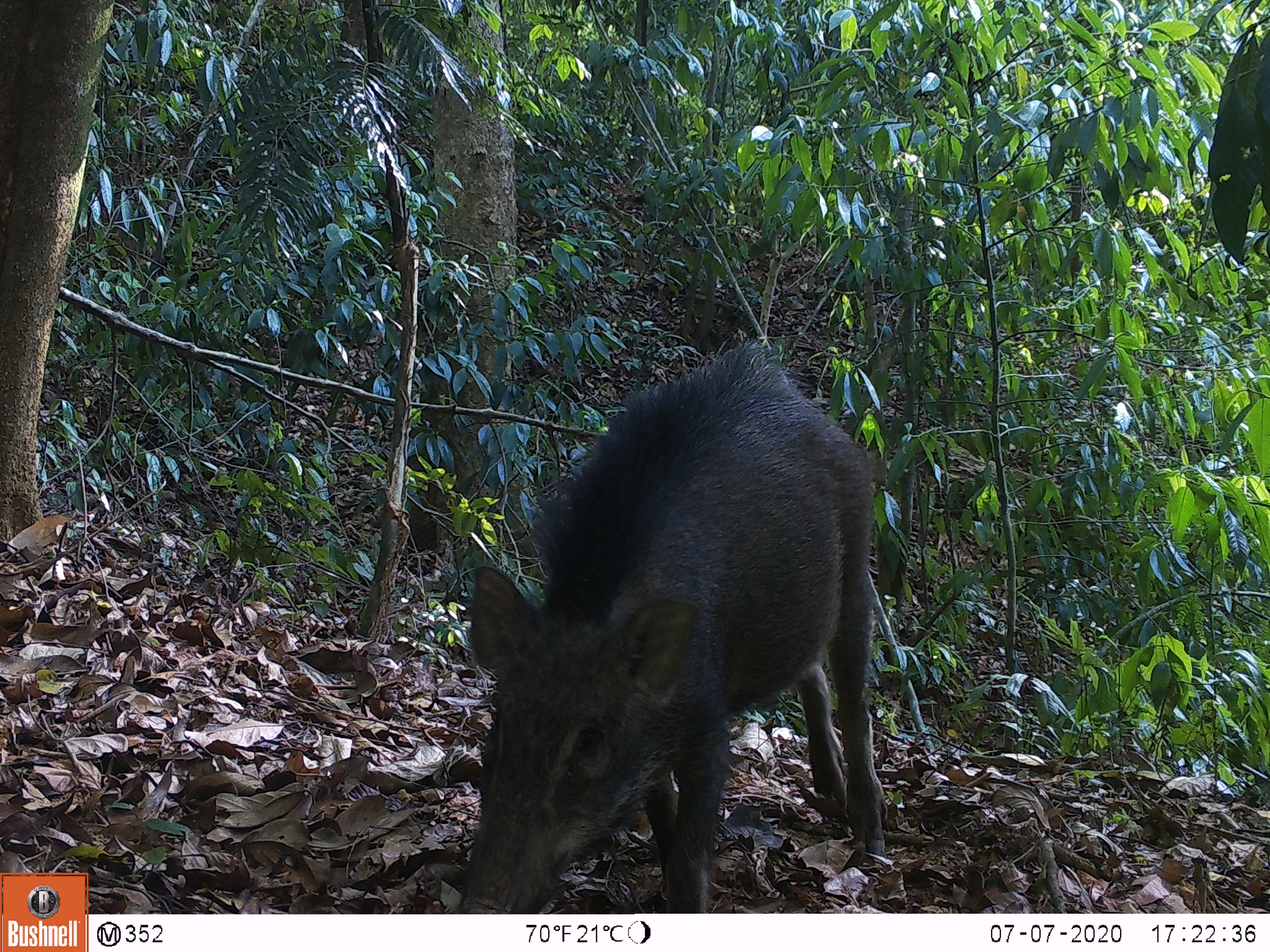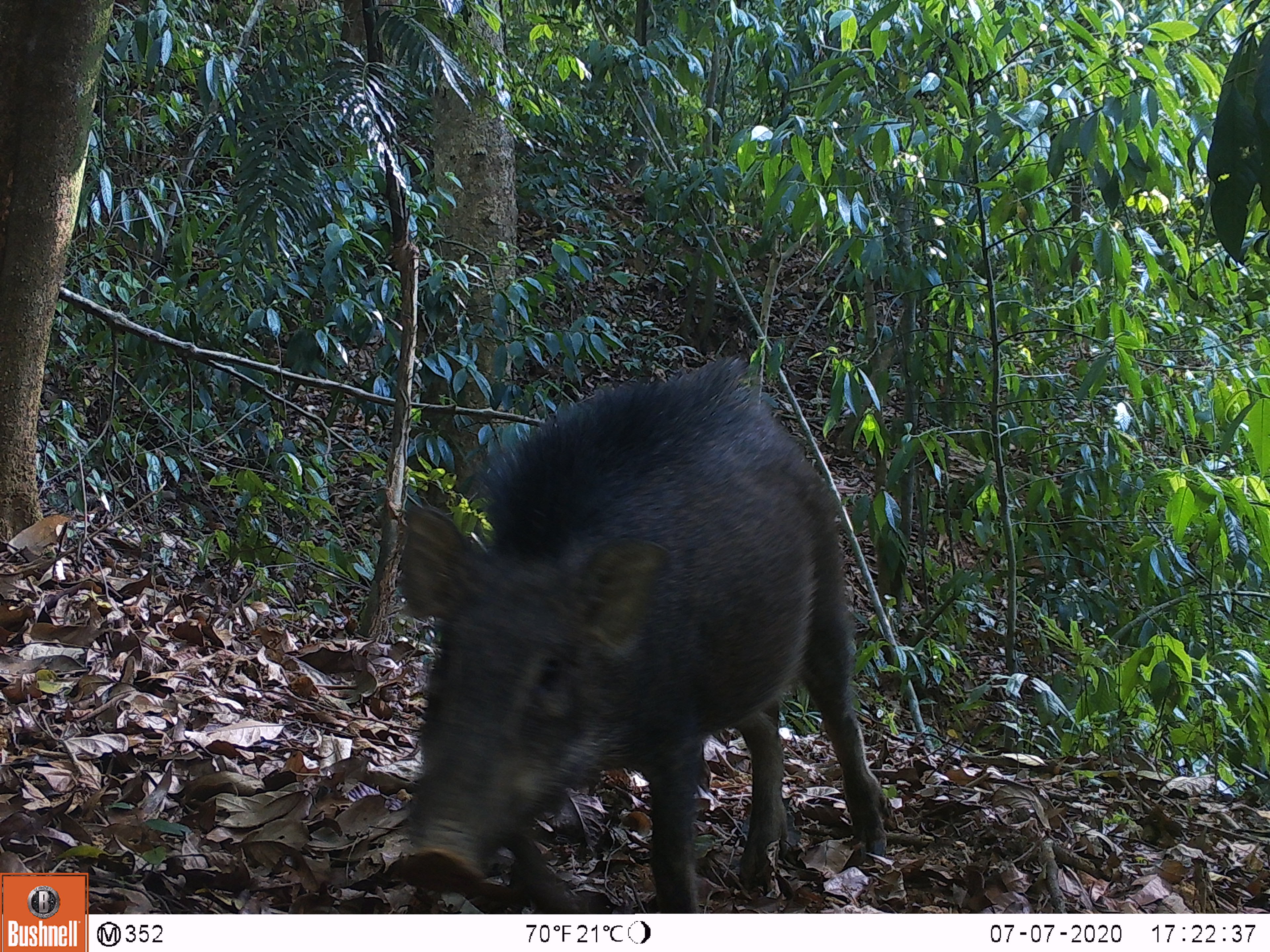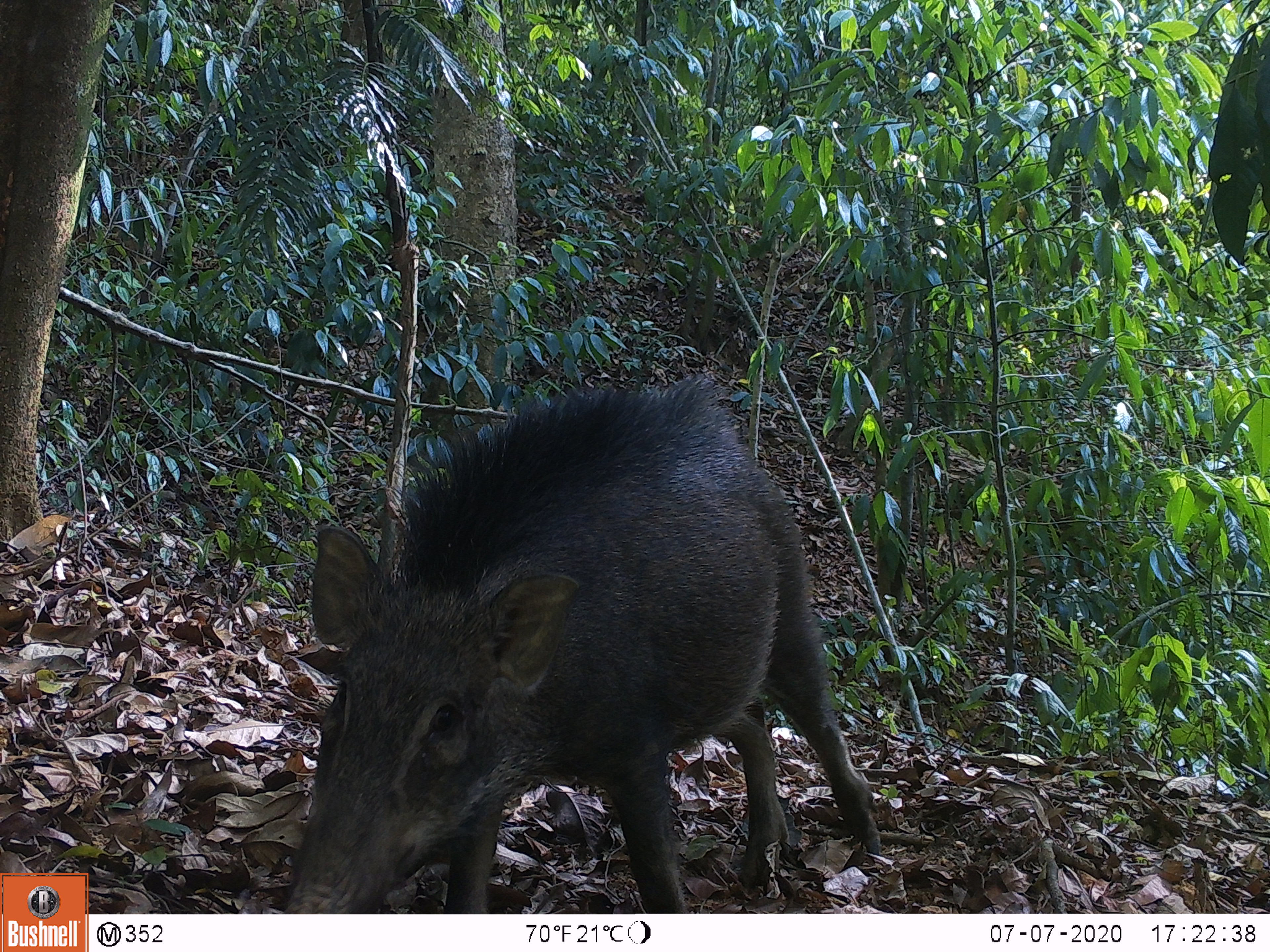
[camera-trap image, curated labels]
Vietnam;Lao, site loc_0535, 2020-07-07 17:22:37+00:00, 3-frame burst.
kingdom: Animalia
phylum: Chordata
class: Mammalia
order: Artiodactyla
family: Suidae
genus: Sus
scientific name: Sus scrofa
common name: eurasian wild pig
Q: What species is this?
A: Eurasian wild pig (Sus scrofa).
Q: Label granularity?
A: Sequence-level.